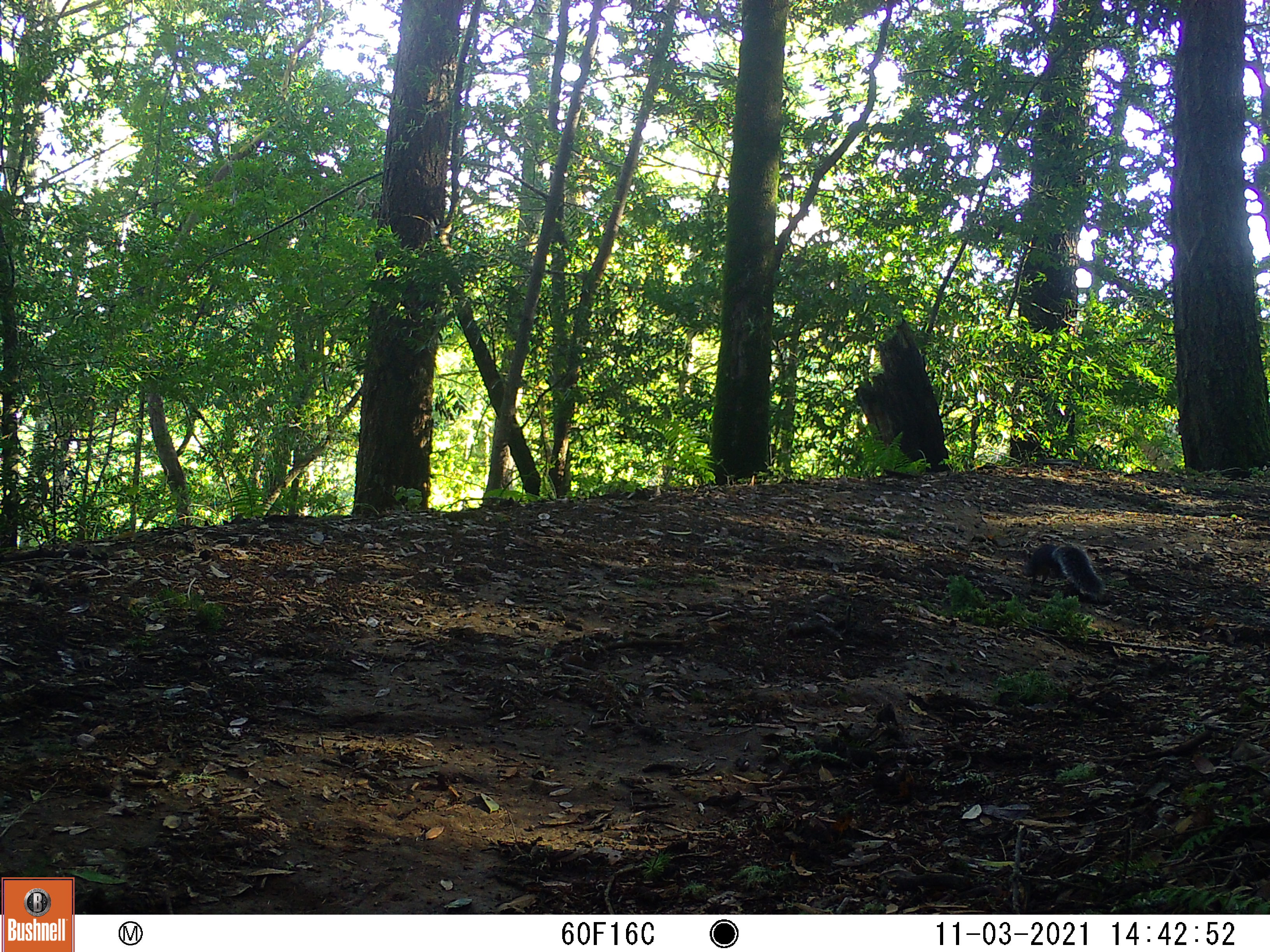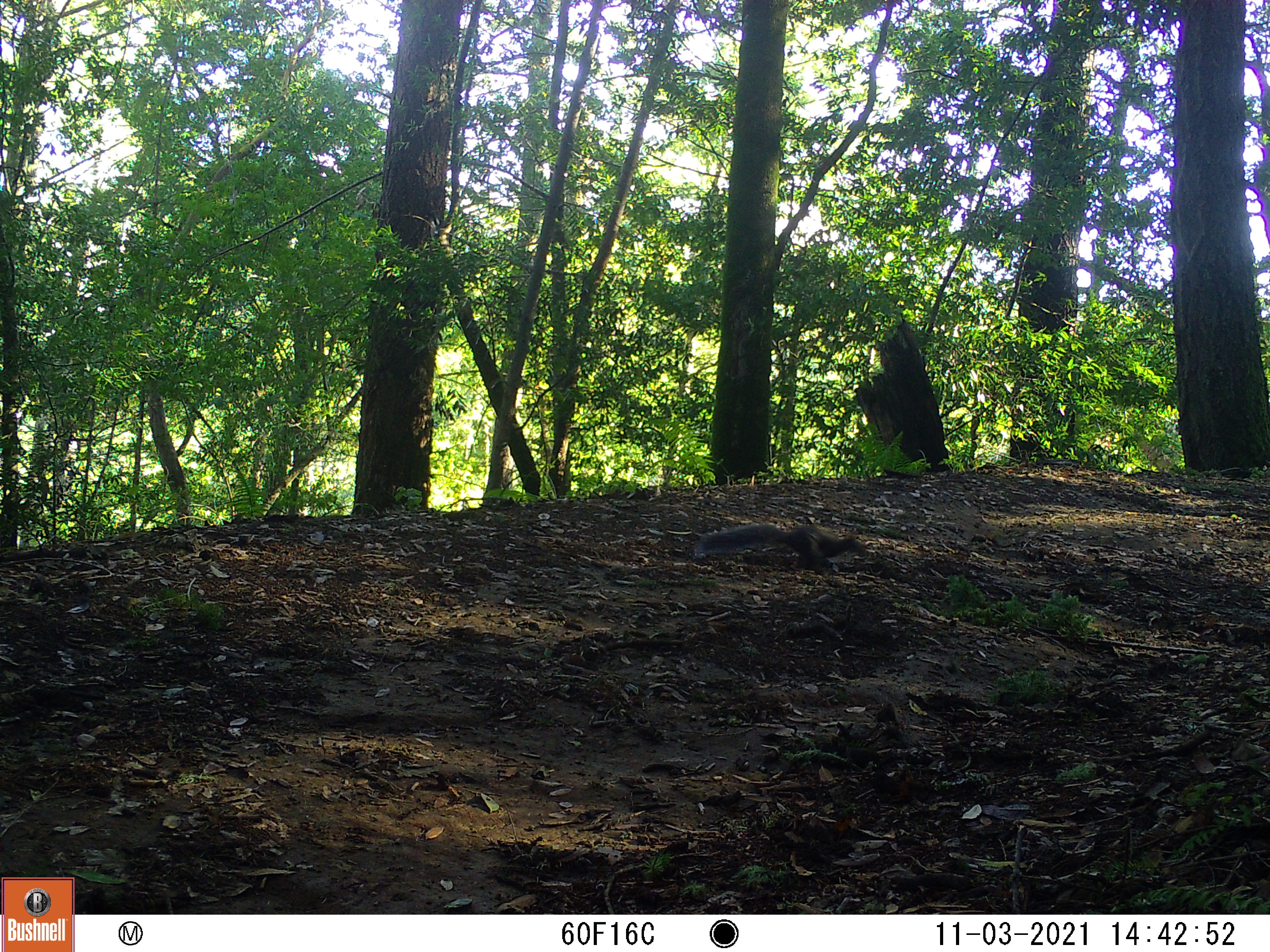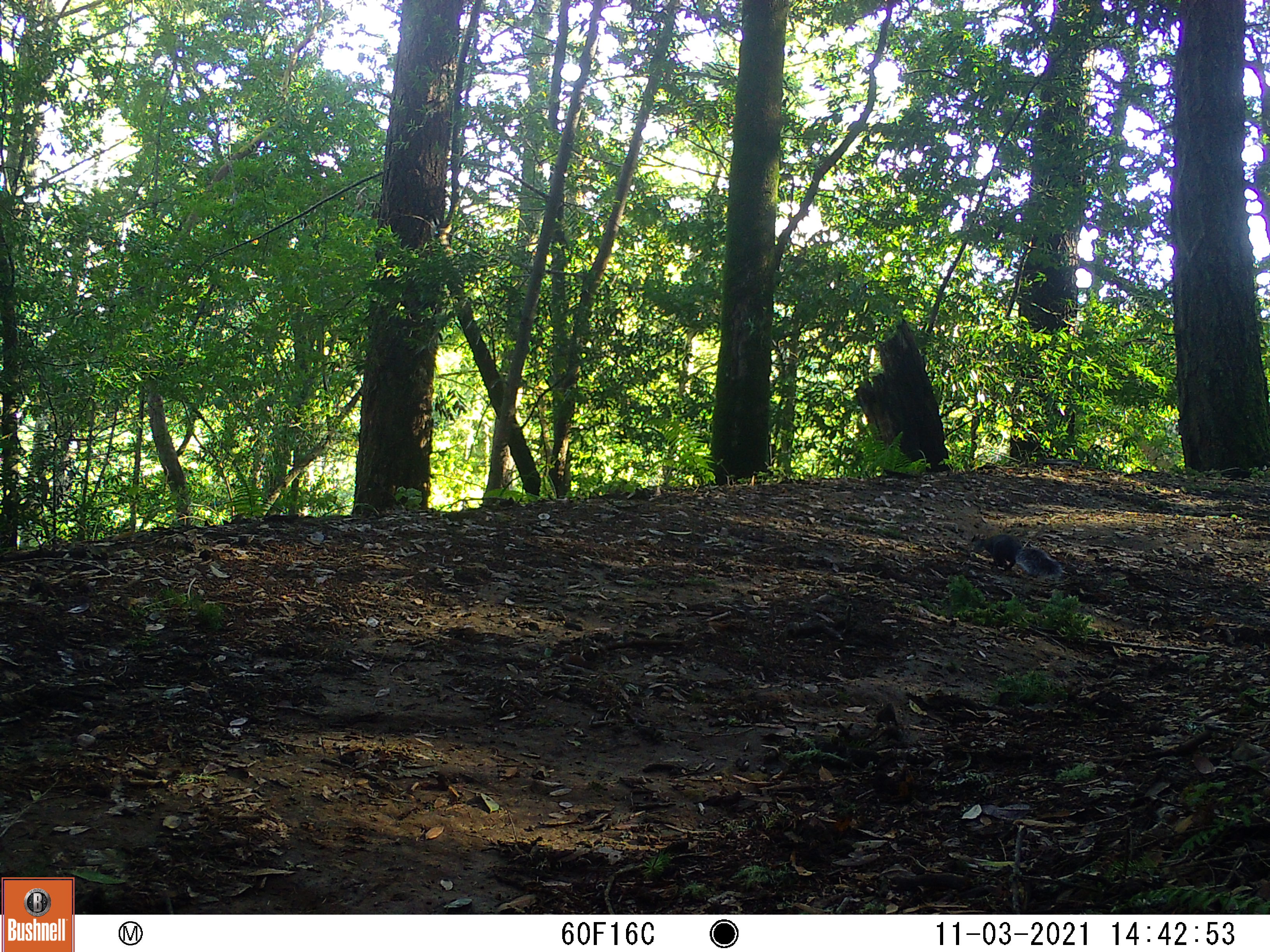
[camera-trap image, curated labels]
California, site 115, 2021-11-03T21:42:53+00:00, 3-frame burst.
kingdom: Animalia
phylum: Chordata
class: Mammalia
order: Rodentia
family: Sciuridae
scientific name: Sciuridae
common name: squirrel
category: unknown squirrel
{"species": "unknown squirrel (squirrel) (Sciuridae)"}